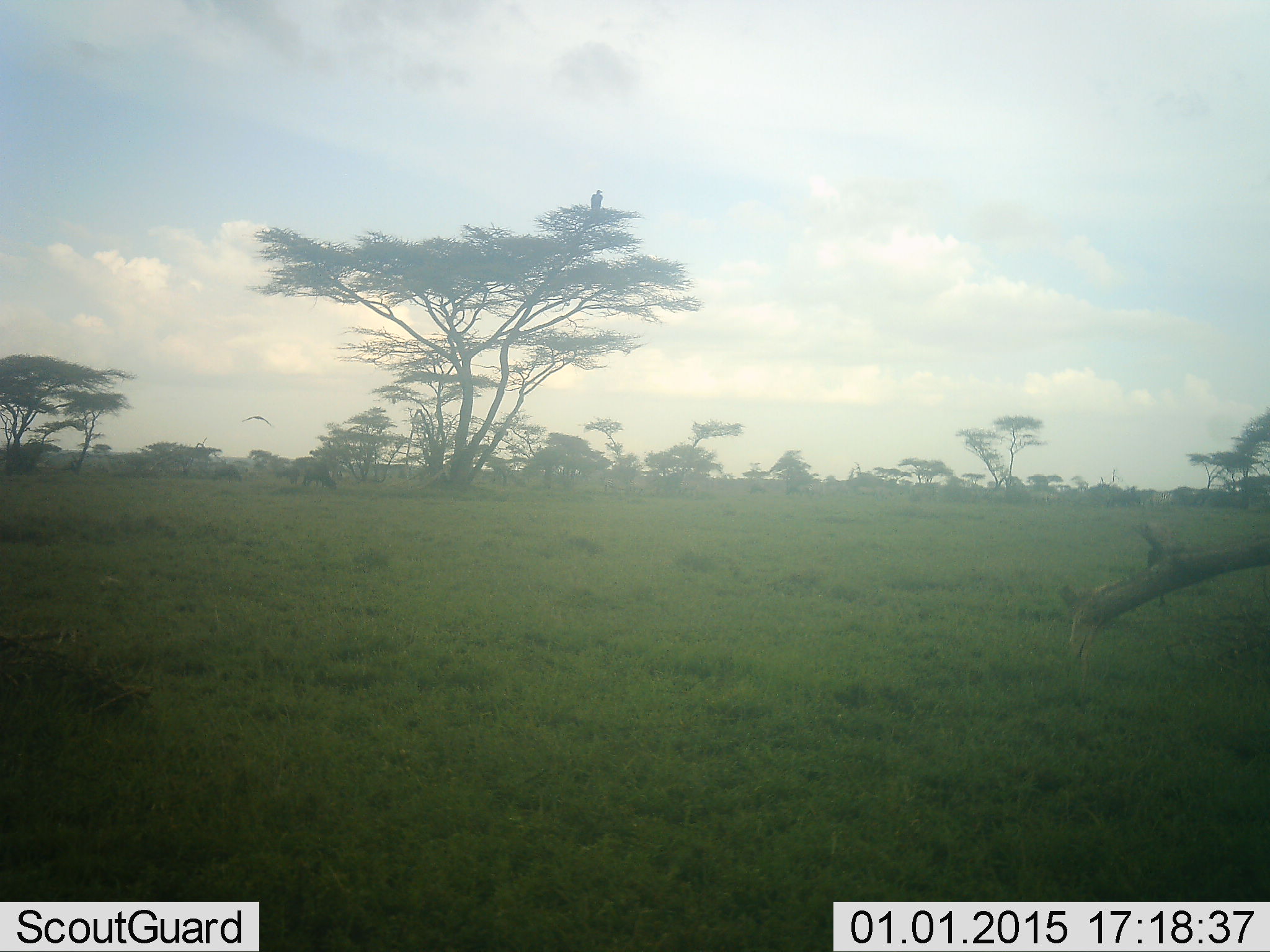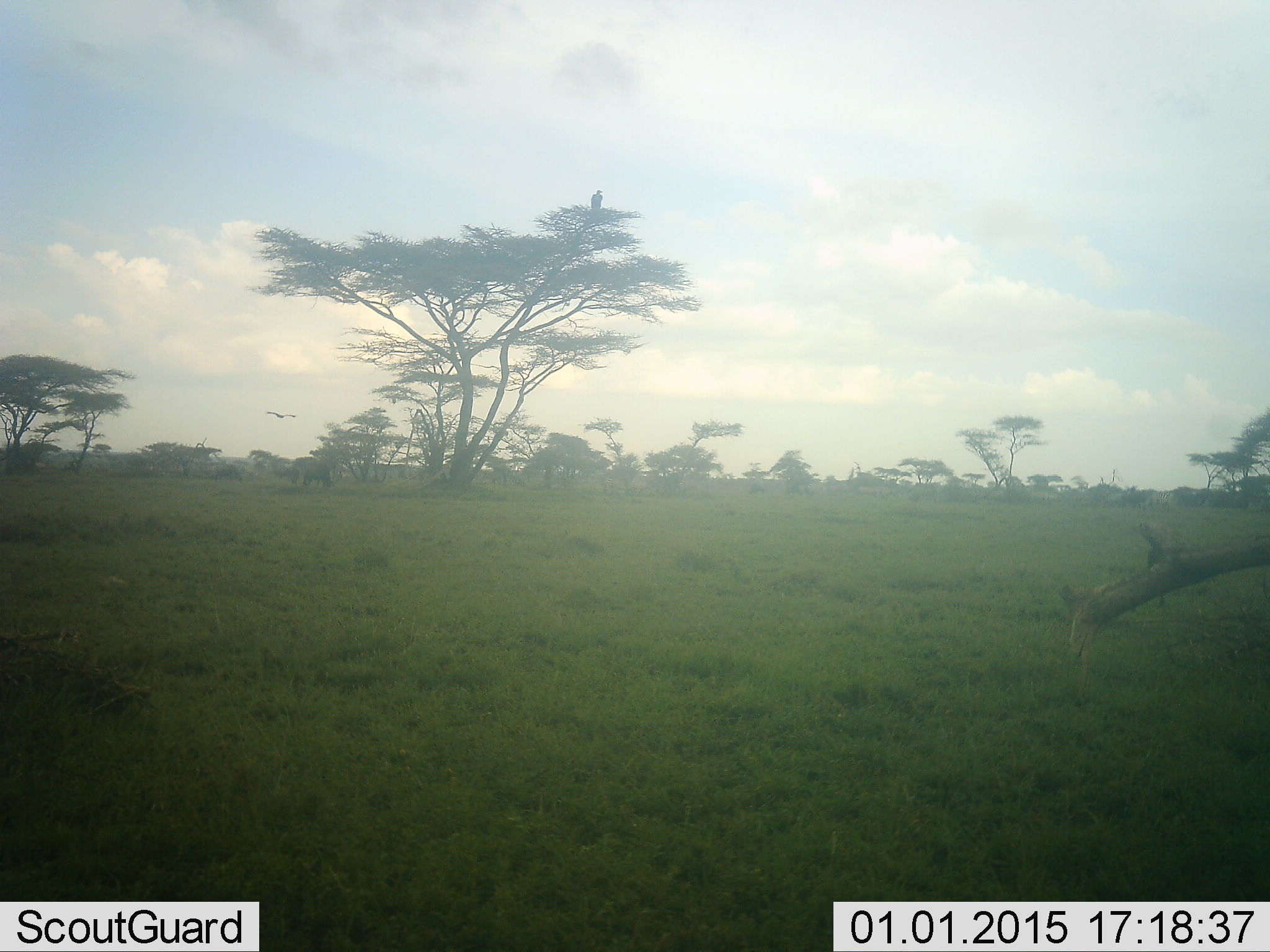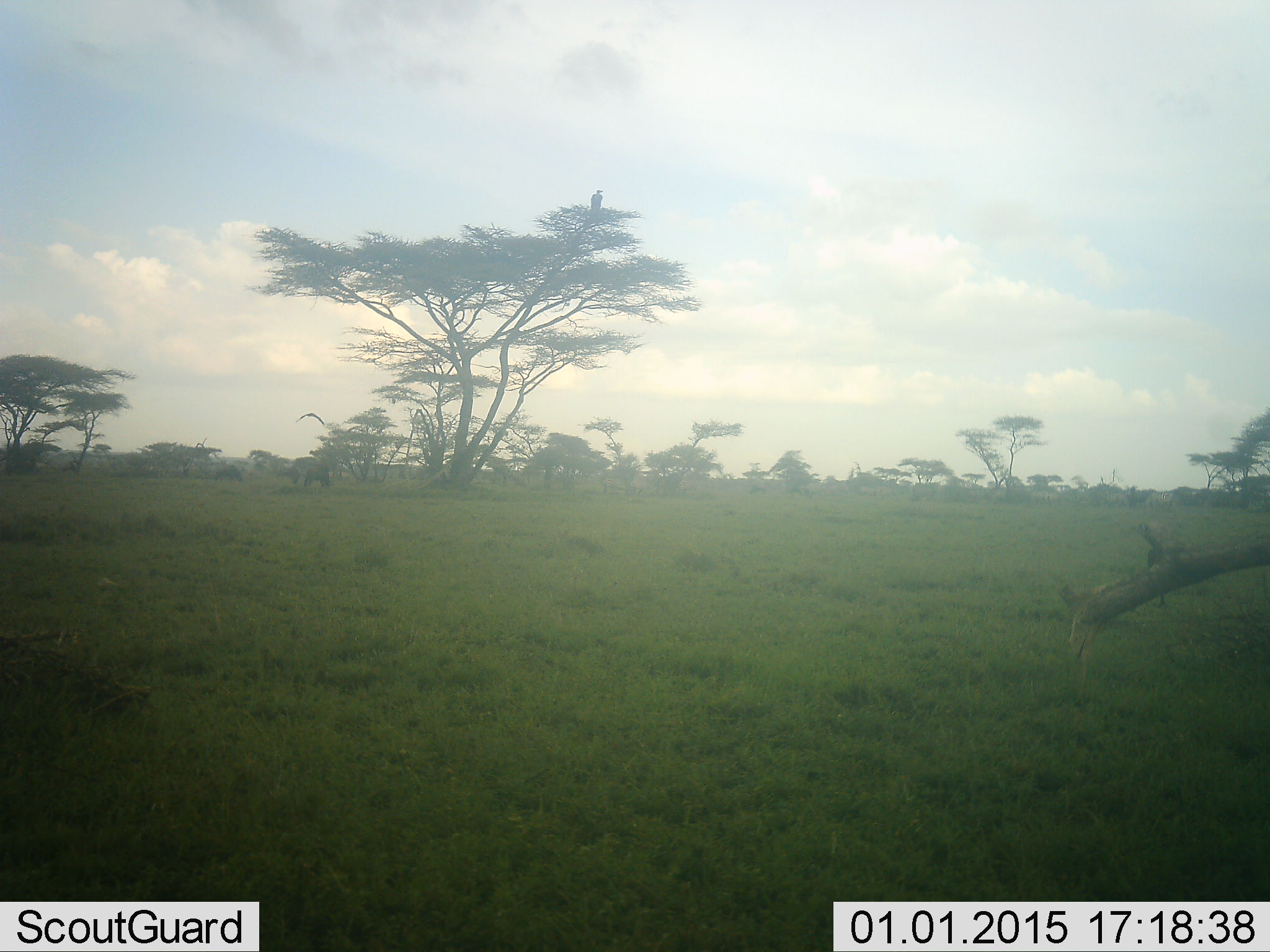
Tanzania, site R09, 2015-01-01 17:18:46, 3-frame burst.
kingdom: Animalia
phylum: Chordata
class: Aves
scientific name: Aves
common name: bird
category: otherbird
Otherbird (bird) (Aves), count 2. Behavior (volunteer vote fractions): standing 9%, resting 73%, moving 64%, interacting 0%. Young present (vote fraction): 0%. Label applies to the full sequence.